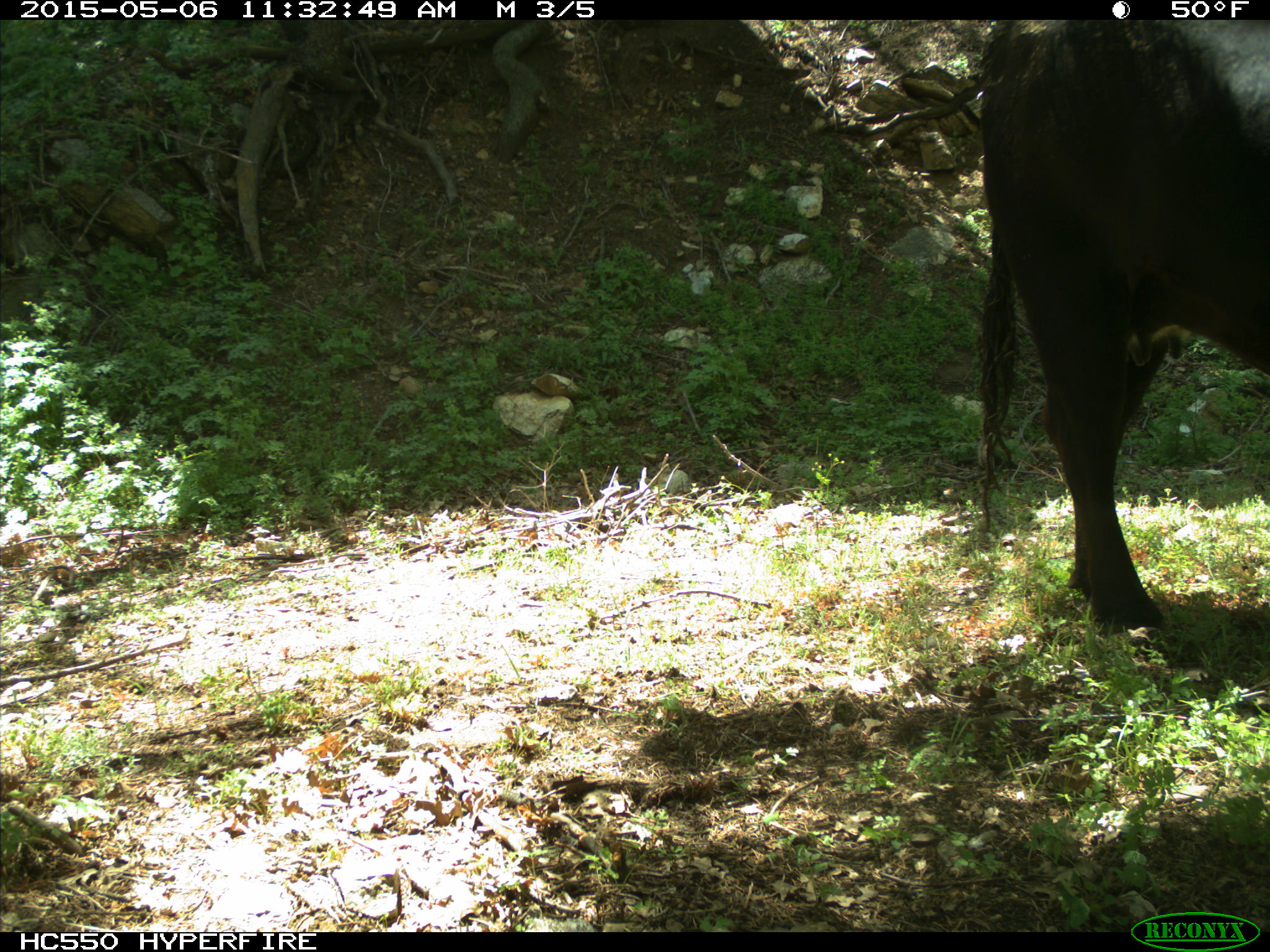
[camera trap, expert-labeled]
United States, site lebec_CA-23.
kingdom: Animalia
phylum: Chordata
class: Mammalia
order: Artiodactyla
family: Bovidae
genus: Bos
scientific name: Bos taurus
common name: domestic cow